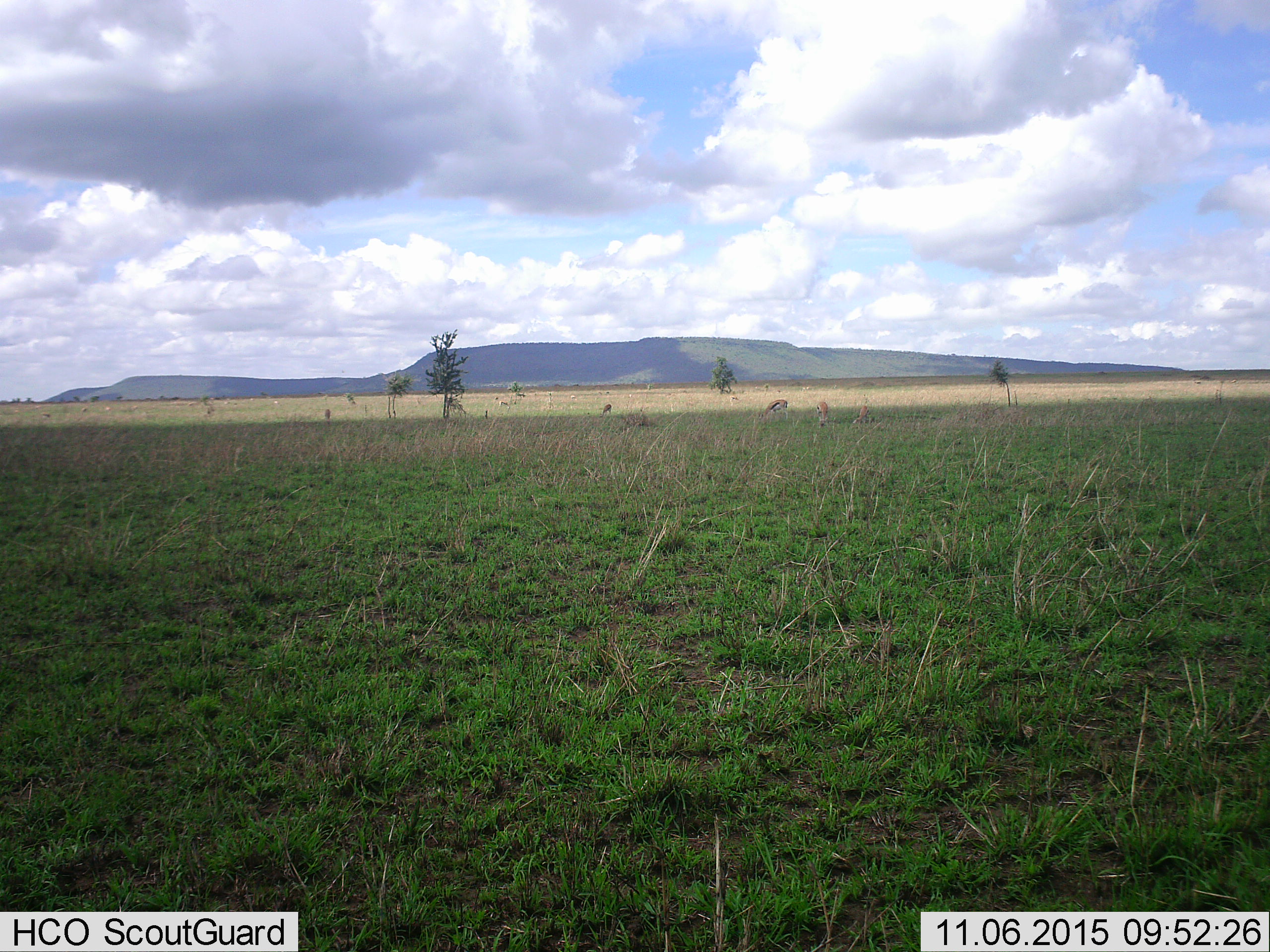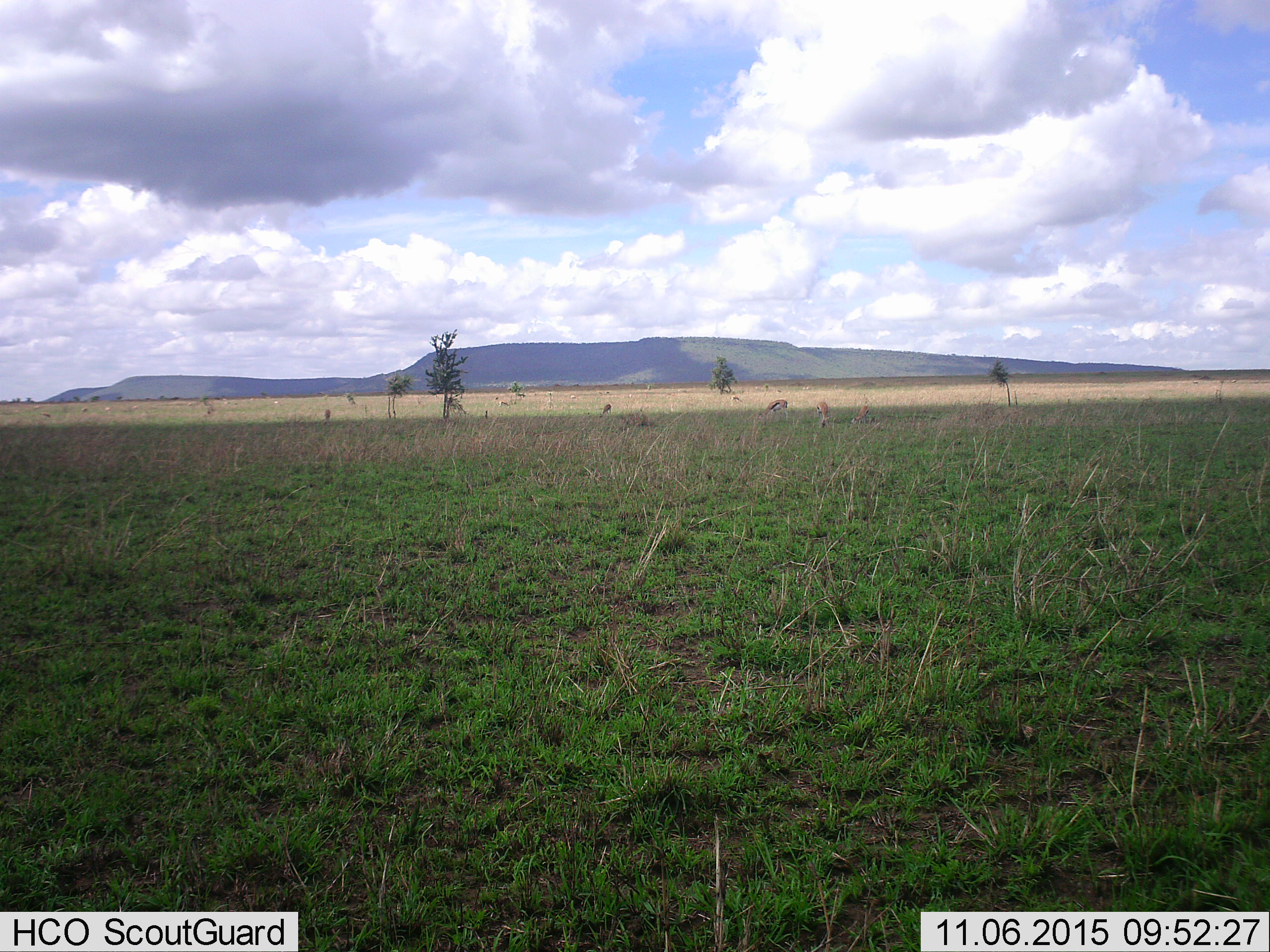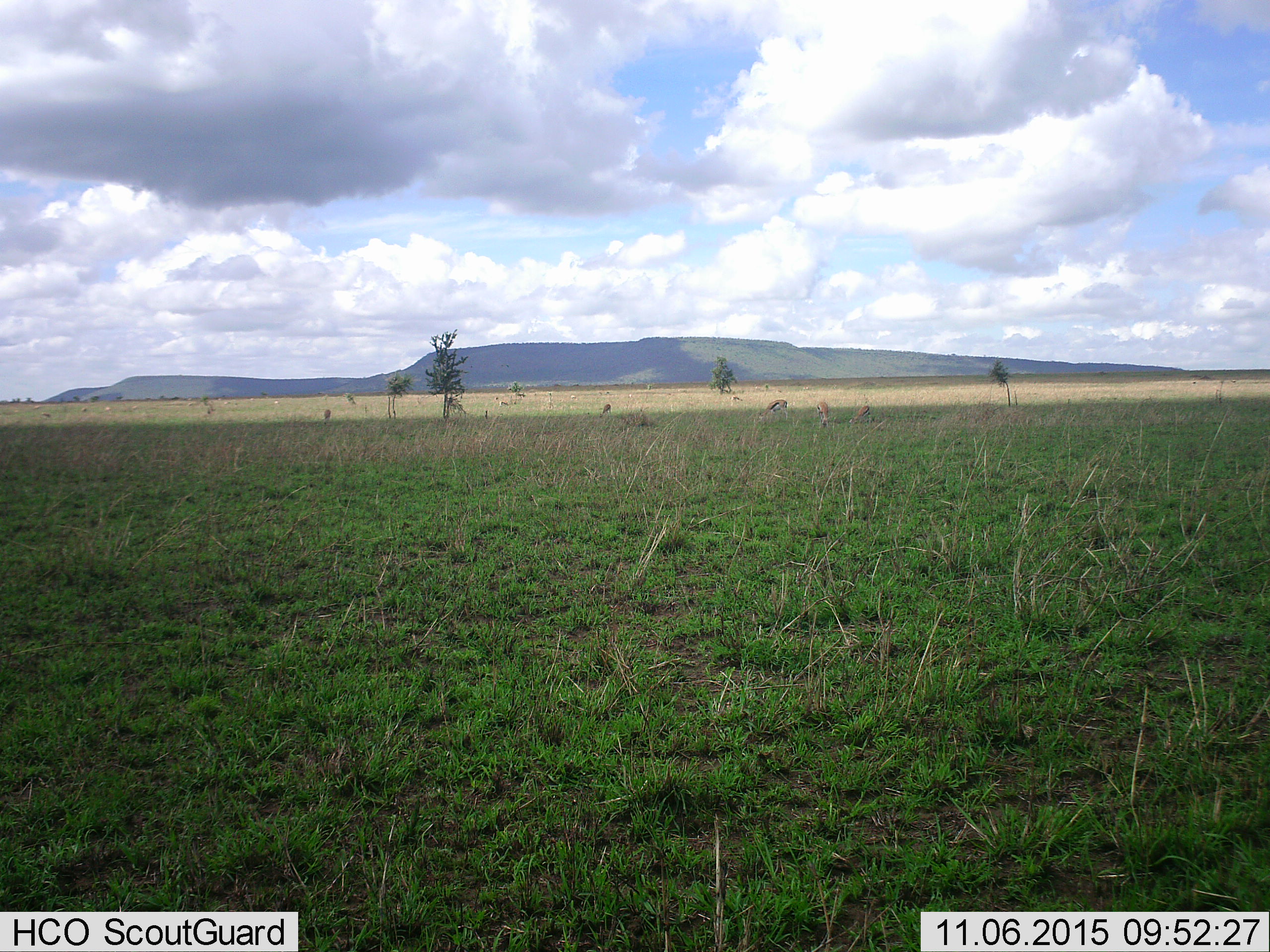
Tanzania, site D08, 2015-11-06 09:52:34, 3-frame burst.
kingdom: Animalia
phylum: Chordata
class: Mammalia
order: Artiodactyla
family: Bovidae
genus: Eudorcas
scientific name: Eudorcas thomsonii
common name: thomson's gazelle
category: gazellethomsons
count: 11-50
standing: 70%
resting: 10%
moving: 50%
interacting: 10%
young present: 0%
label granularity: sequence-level